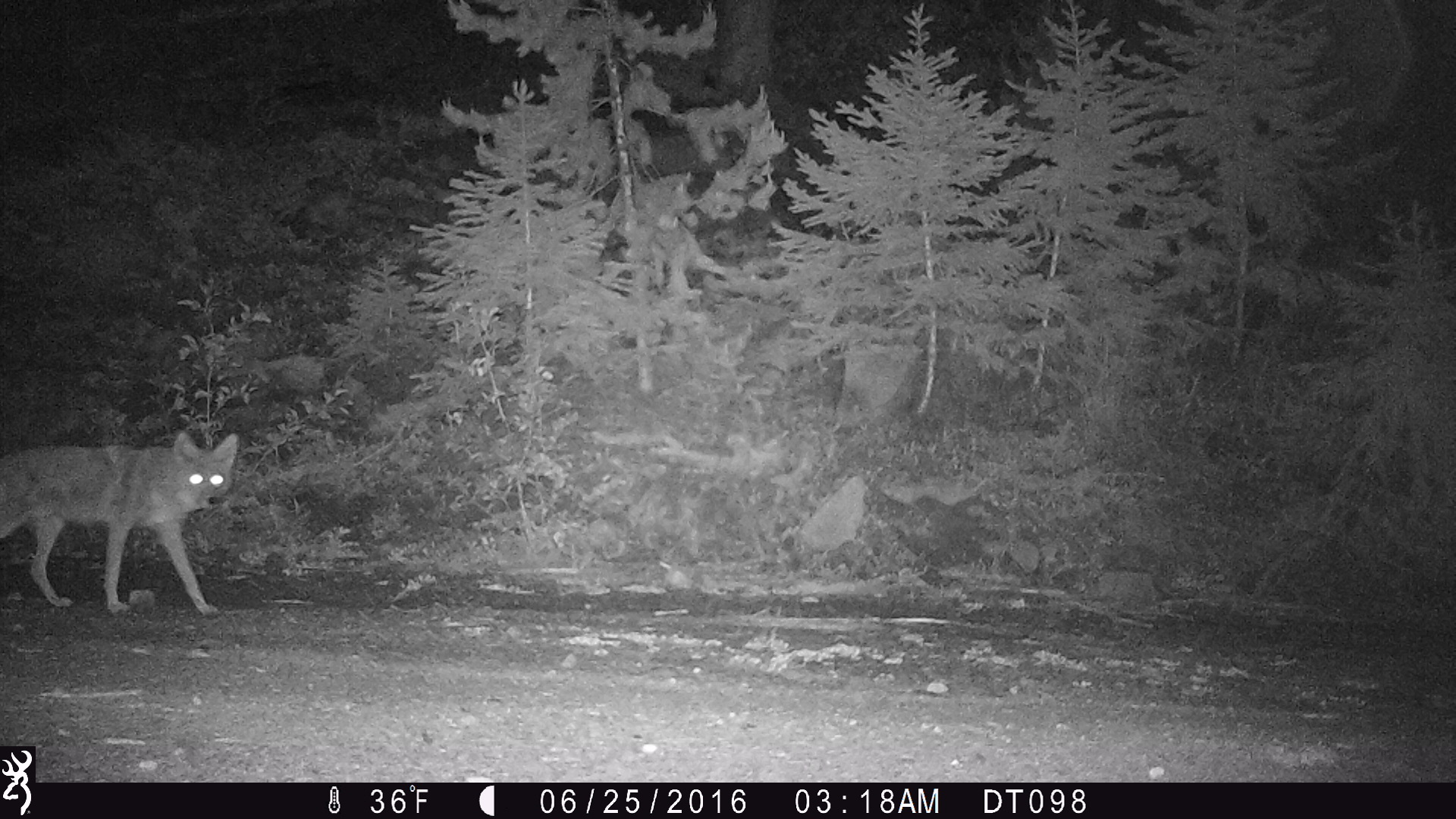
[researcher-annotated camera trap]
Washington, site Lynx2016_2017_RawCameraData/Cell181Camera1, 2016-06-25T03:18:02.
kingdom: Animalia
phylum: Chordata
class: Mammalia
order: Carnivora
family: Canidae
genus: Canis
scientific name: Canis latrans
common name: coyote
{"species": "Canis latrans (coyote)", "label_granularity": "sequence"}